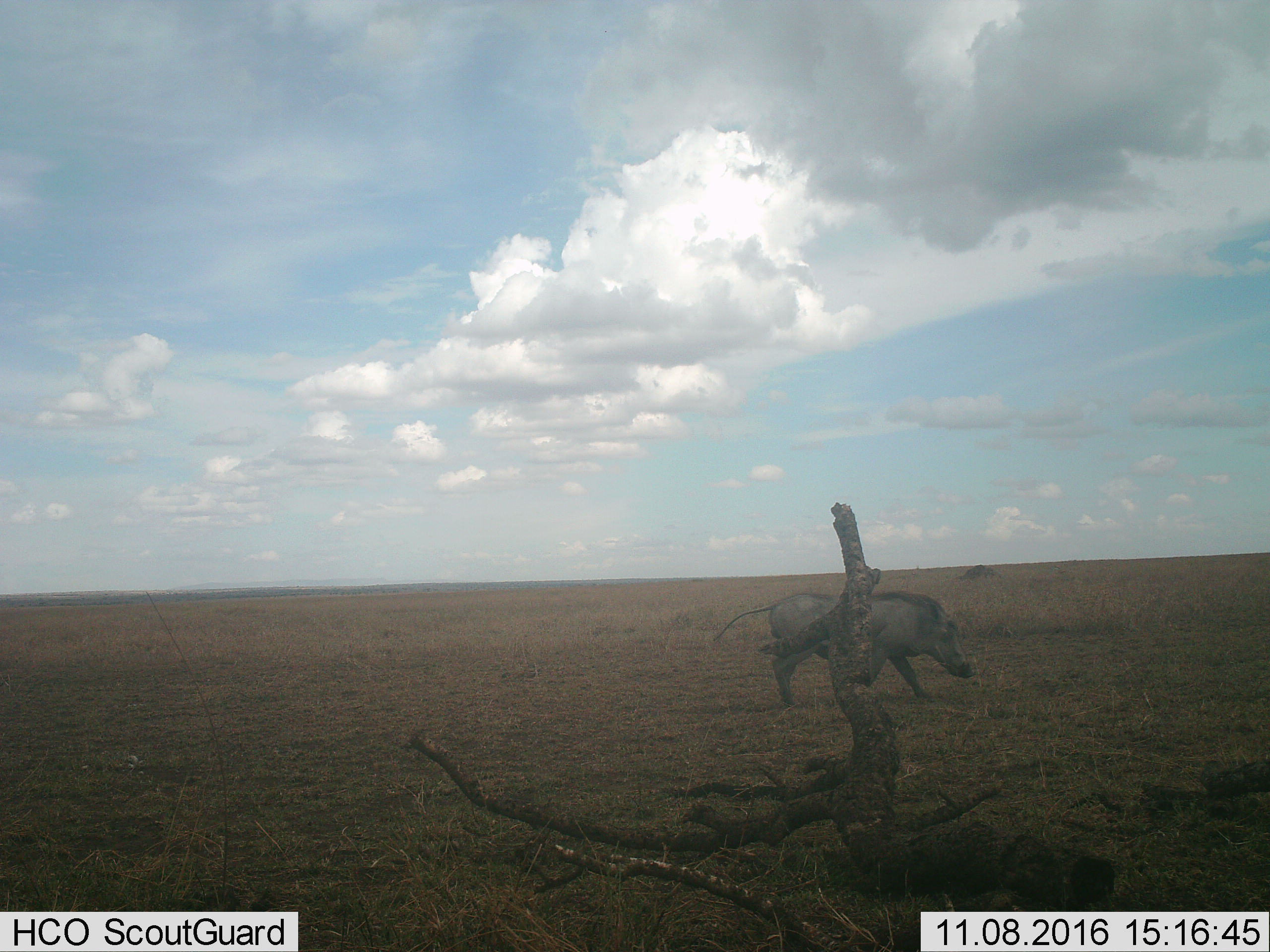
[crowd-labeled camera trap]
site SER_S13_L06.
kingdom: Animalia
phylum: Chordata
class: Mammalia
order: Artiodactyla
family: Suidae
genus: Phacochoerus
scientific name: Phacochoerus africanus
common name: warthog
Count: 1.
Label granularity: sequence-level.